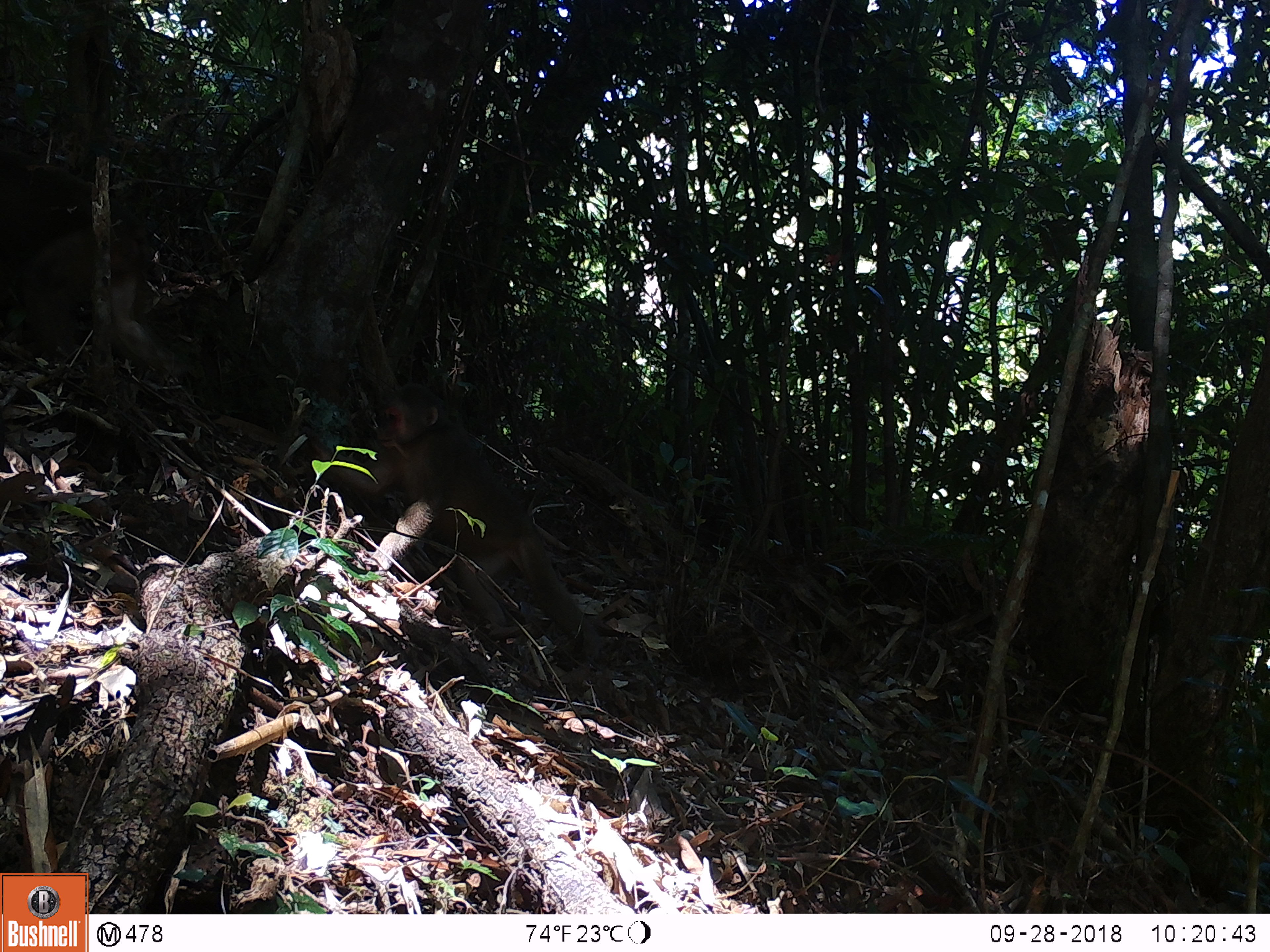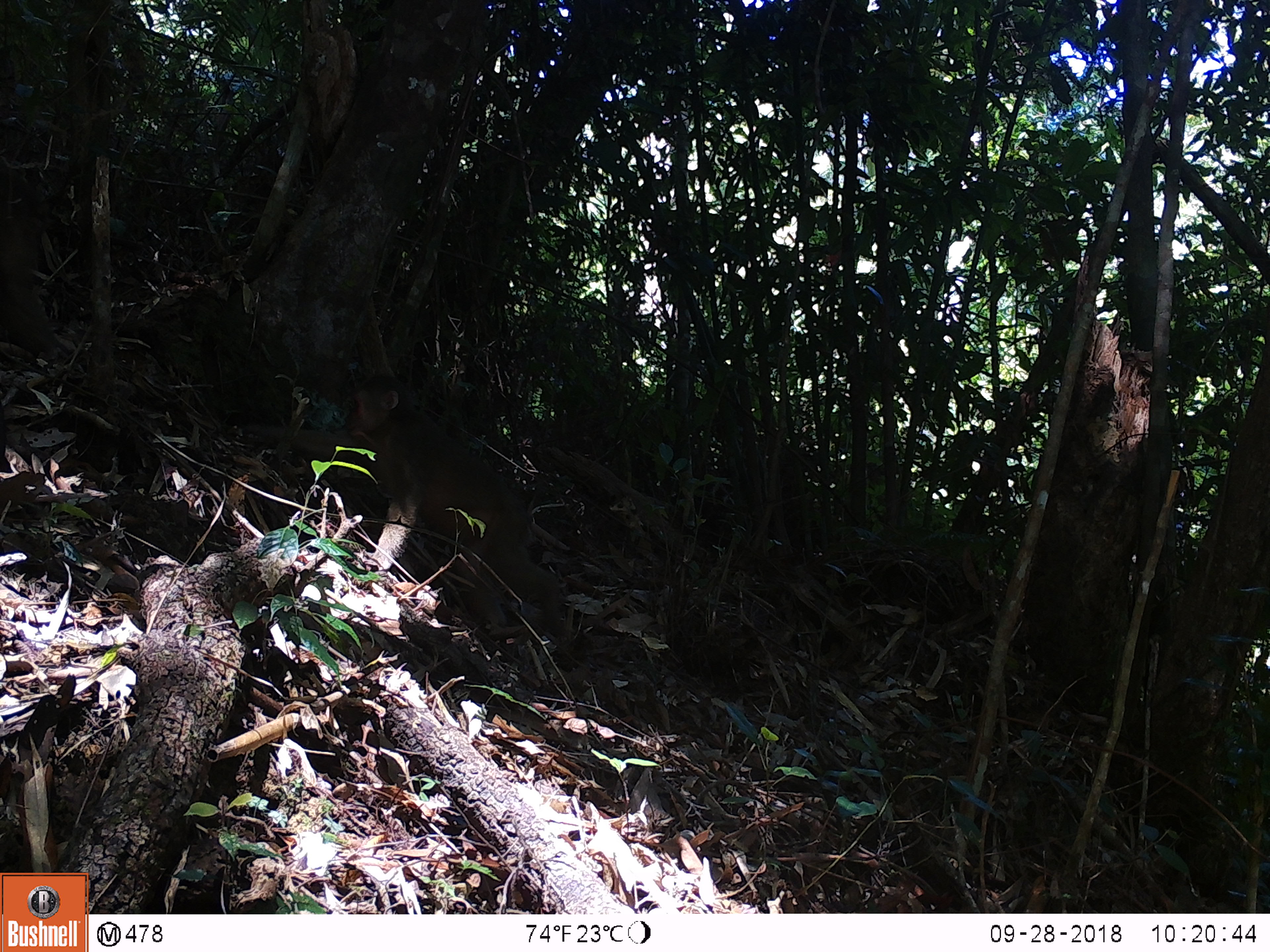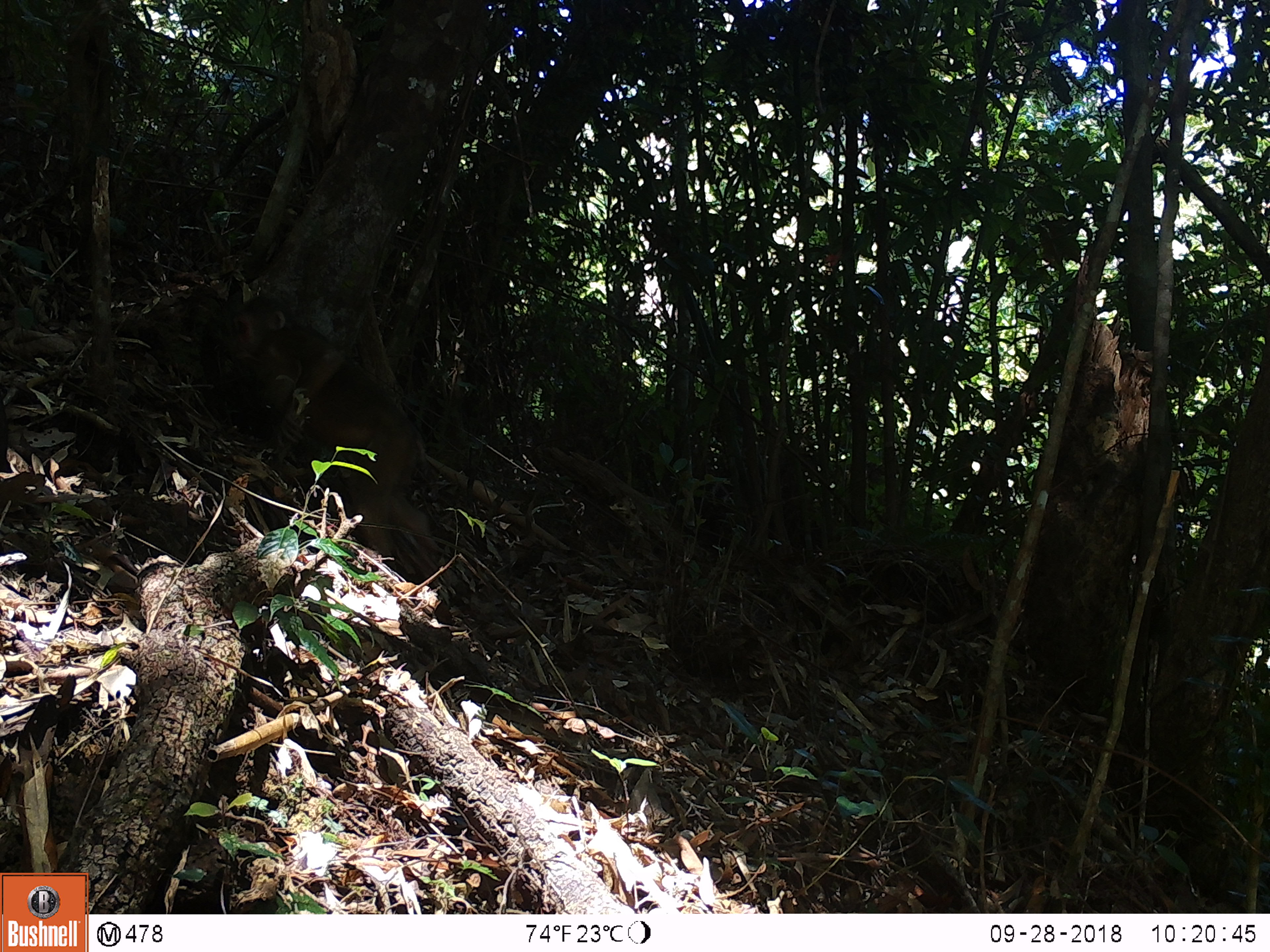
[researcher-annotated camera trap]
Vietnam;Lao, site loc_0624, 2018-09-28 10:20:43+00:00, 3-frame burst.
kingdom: Animalia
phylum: Chordata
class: Mammalia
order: Primates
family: Cercopithecidae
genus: Macaca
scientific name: Macaca arctoides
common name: stump-tailed macaque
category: stump tailed macaque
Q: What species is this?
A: Stump tailed macaque (stump-tailed macaque) (Macaca arctoides).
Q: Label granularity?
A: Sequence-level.